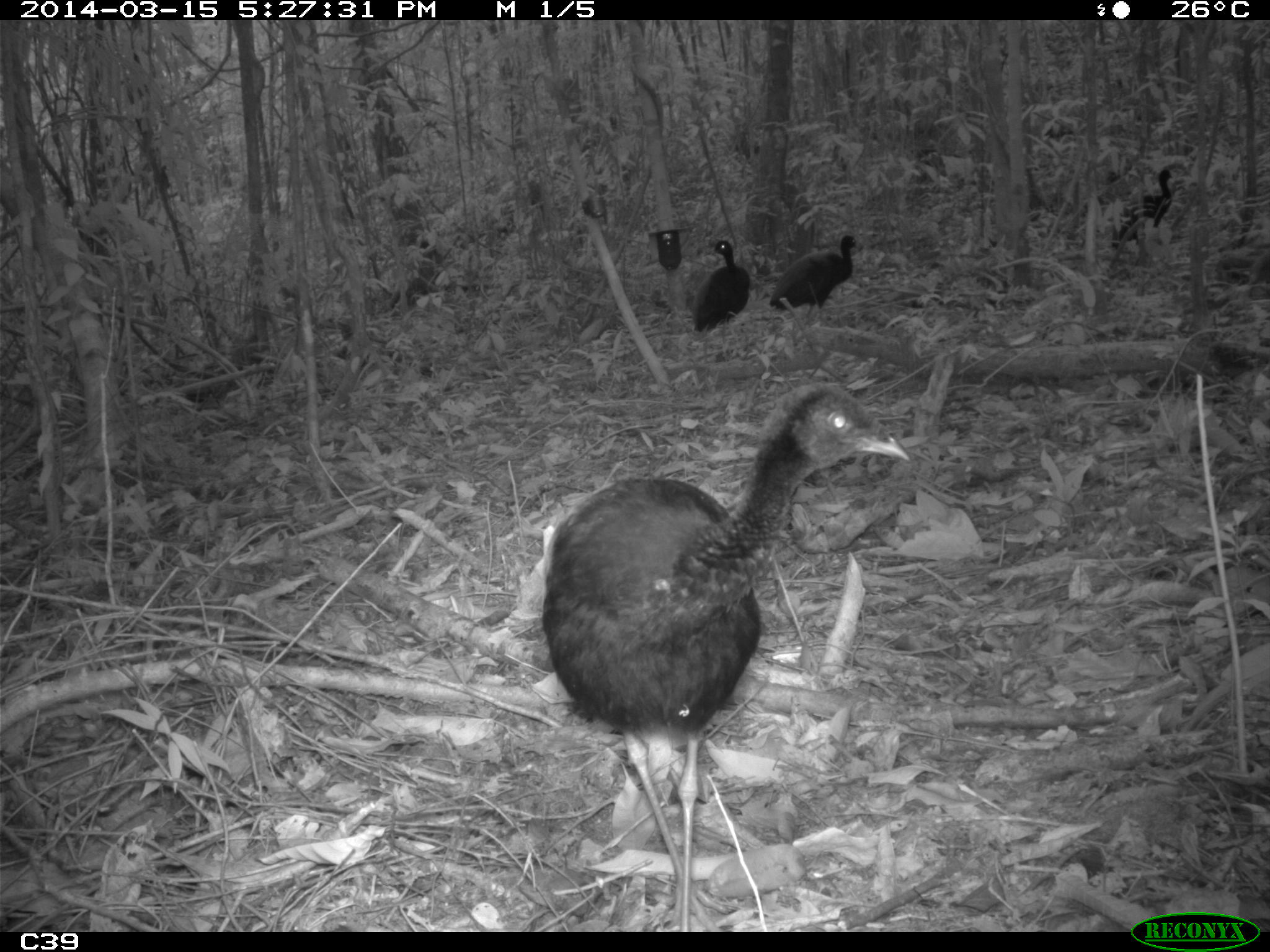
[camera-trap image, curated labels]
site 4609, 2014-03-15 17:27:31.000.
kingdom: Animalia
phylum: Chordata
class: Aves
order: Gruiformes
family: Psophiidae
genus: Psophia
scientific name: Psophia crepitans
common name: gray-winged trumpeter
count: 8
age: adult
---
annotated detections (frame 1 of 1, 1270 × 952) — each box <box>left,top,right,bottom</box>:
psophia crepitans: <box>542,382,908,929</box>; <box>767,233,862,326</box>; <box>687,237,755,339</box>; <box>1109,164,1173,252</box>